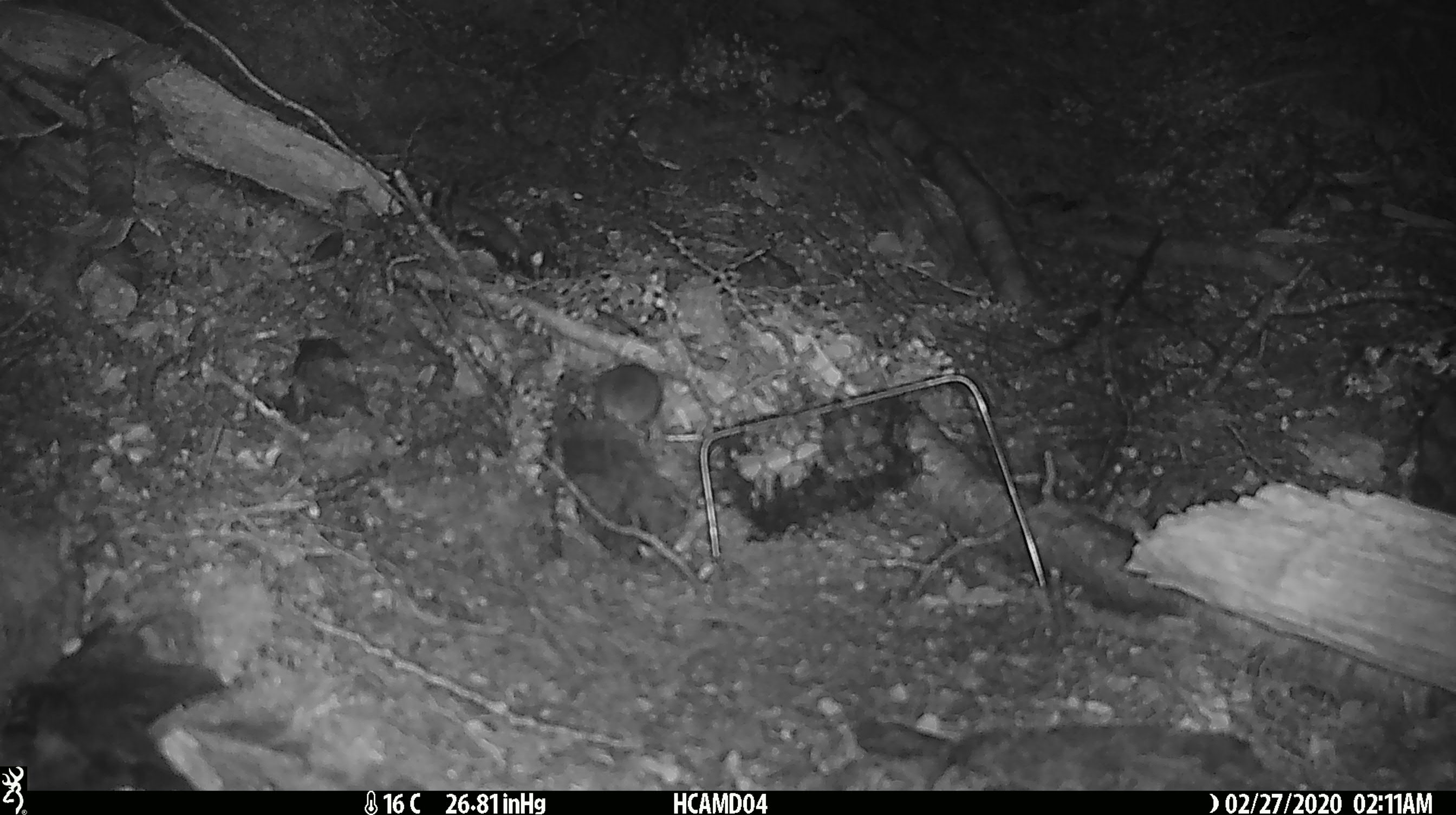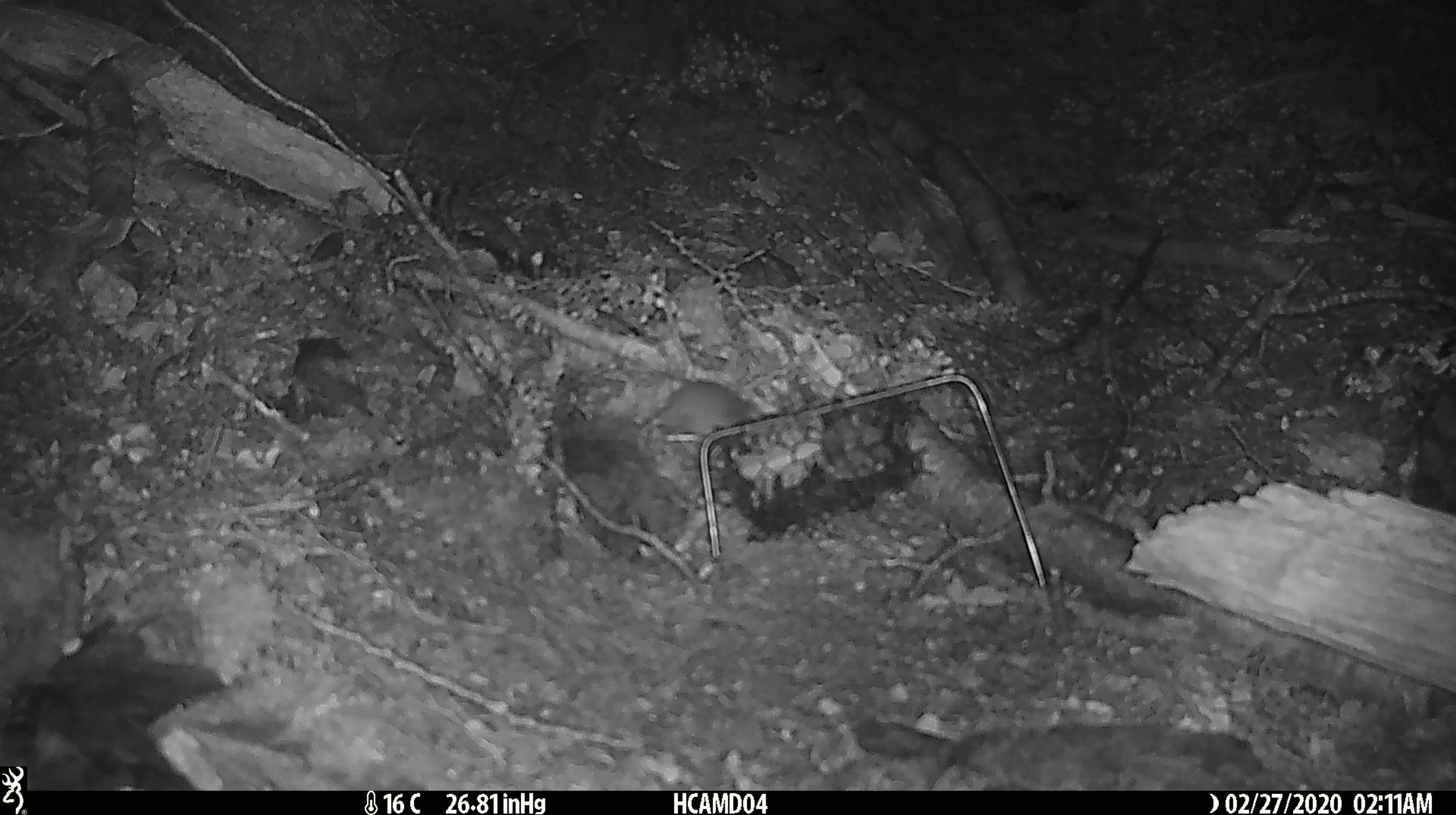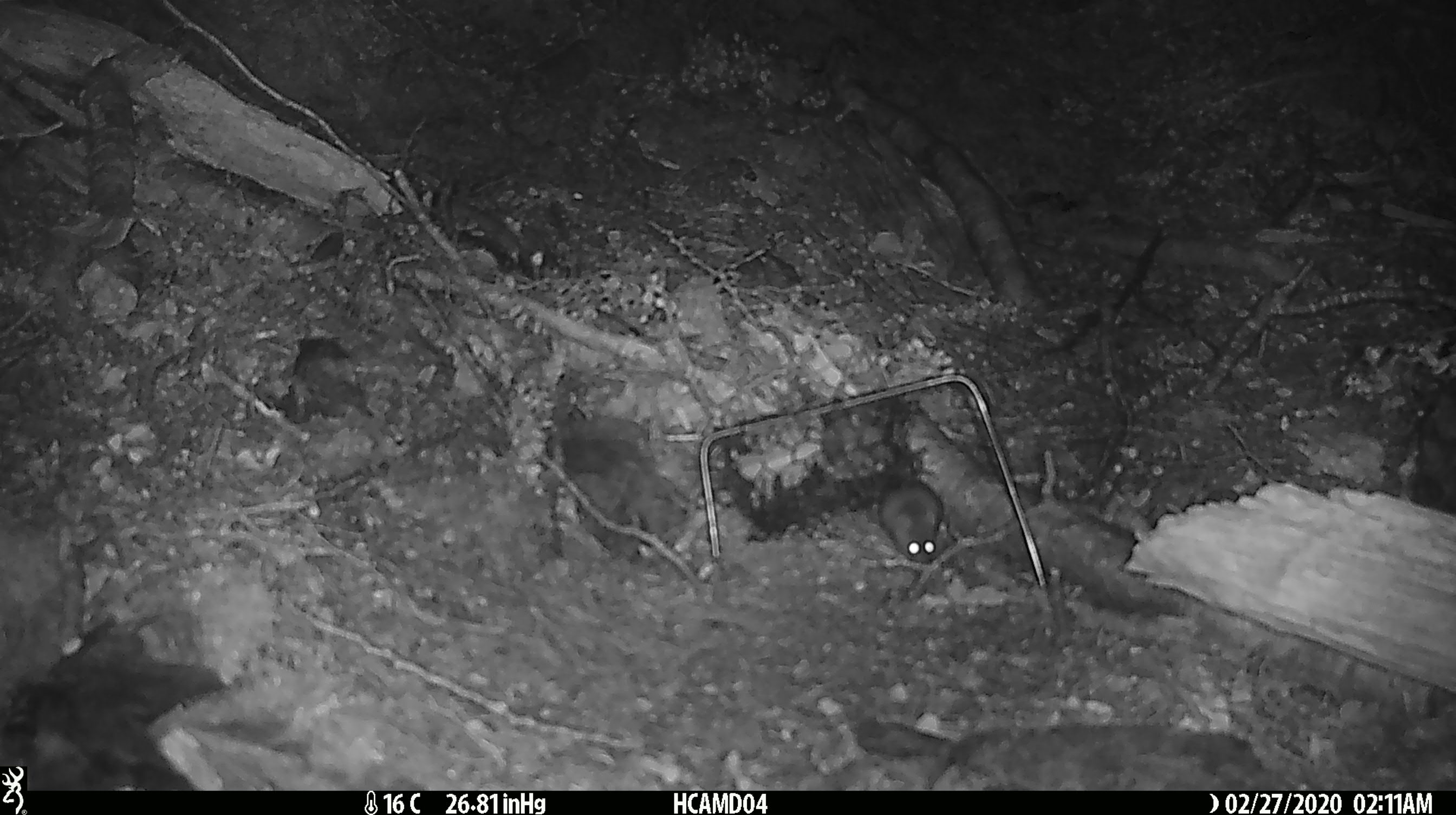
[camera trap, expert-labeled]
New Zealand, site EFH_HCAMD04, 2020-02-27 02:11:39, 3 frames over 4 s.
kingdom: Animalia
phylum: Chordata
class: Mammalia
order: Rodentia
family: Muridae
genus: Mus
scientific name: Mus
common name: mouse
Mouse (Mus).